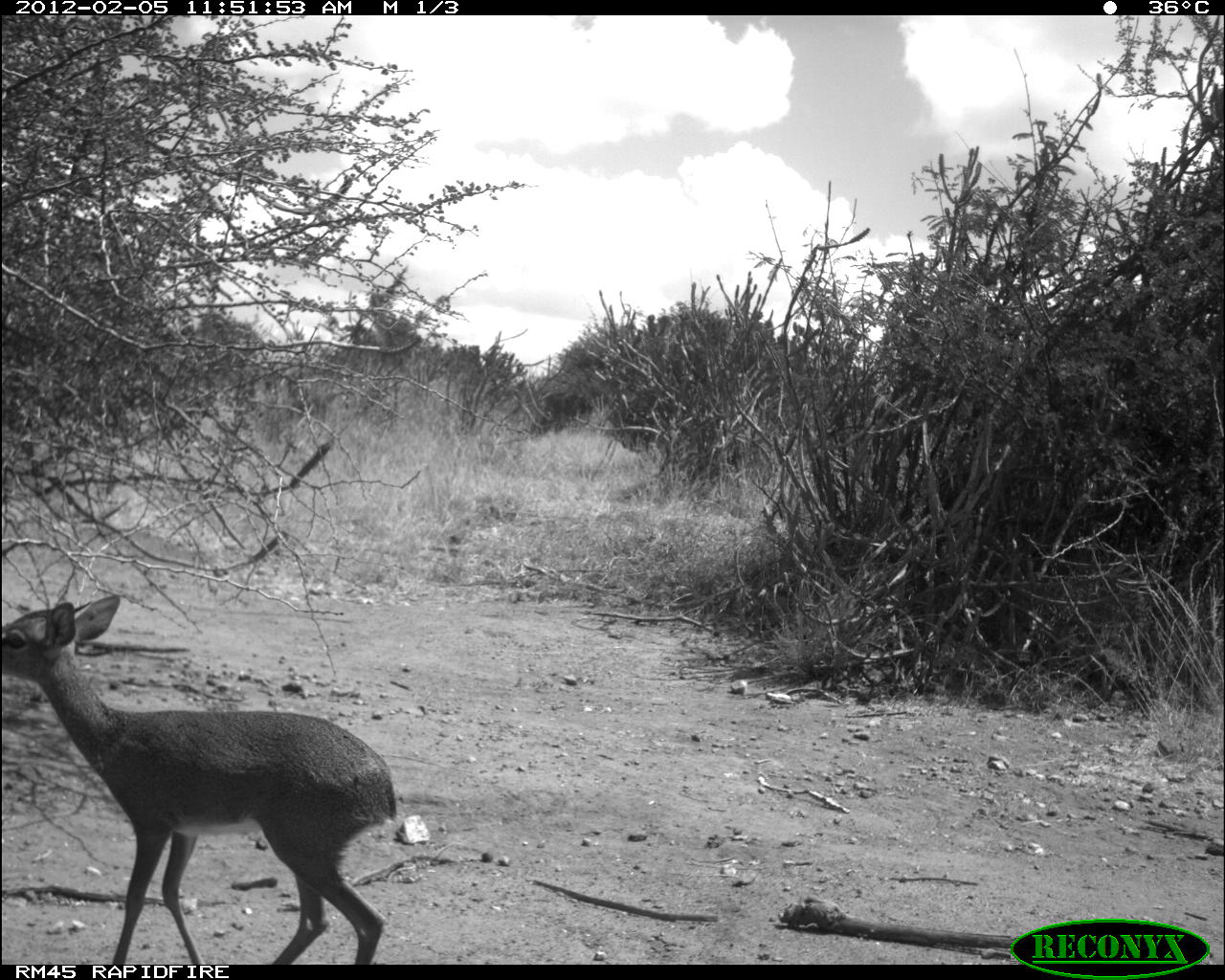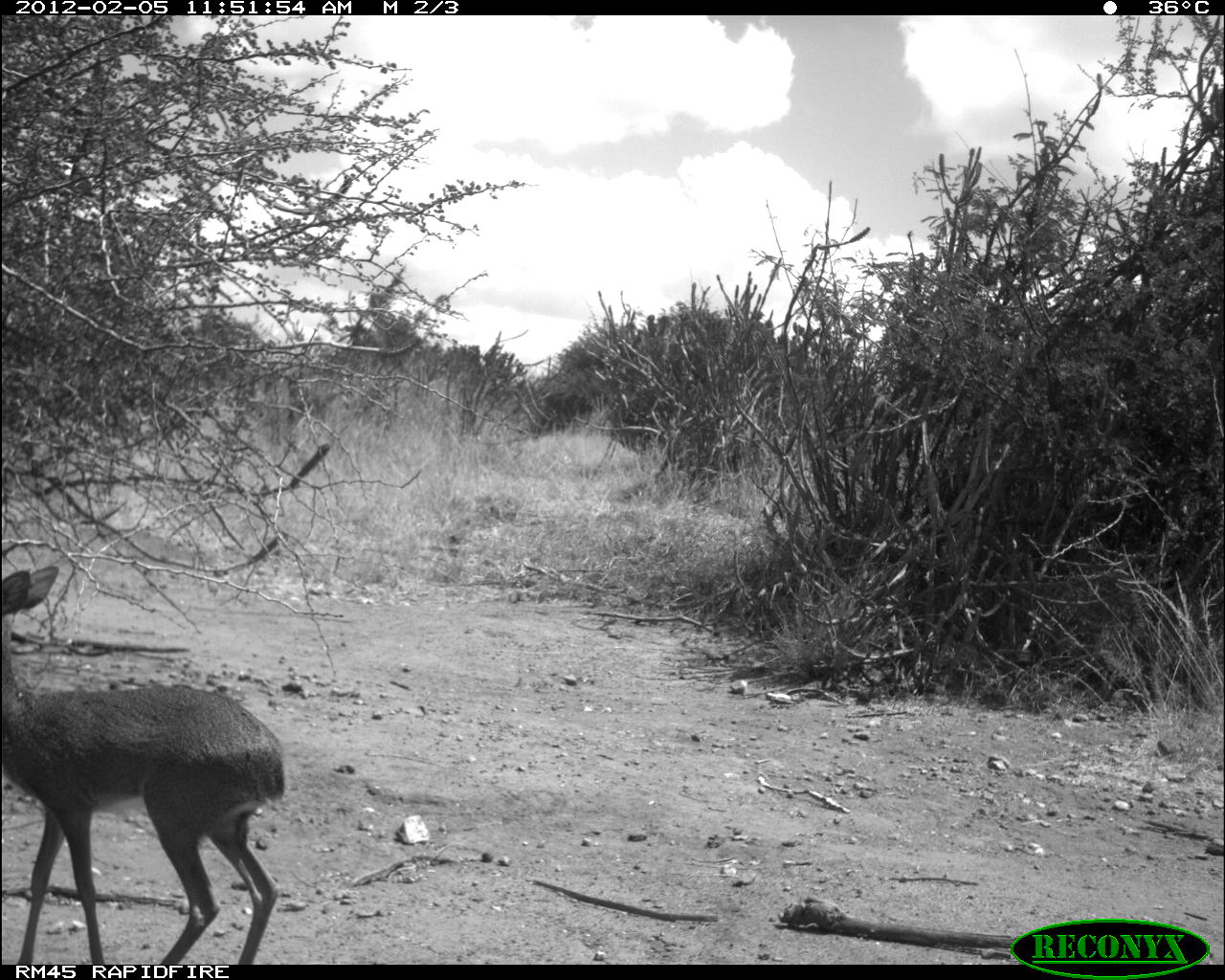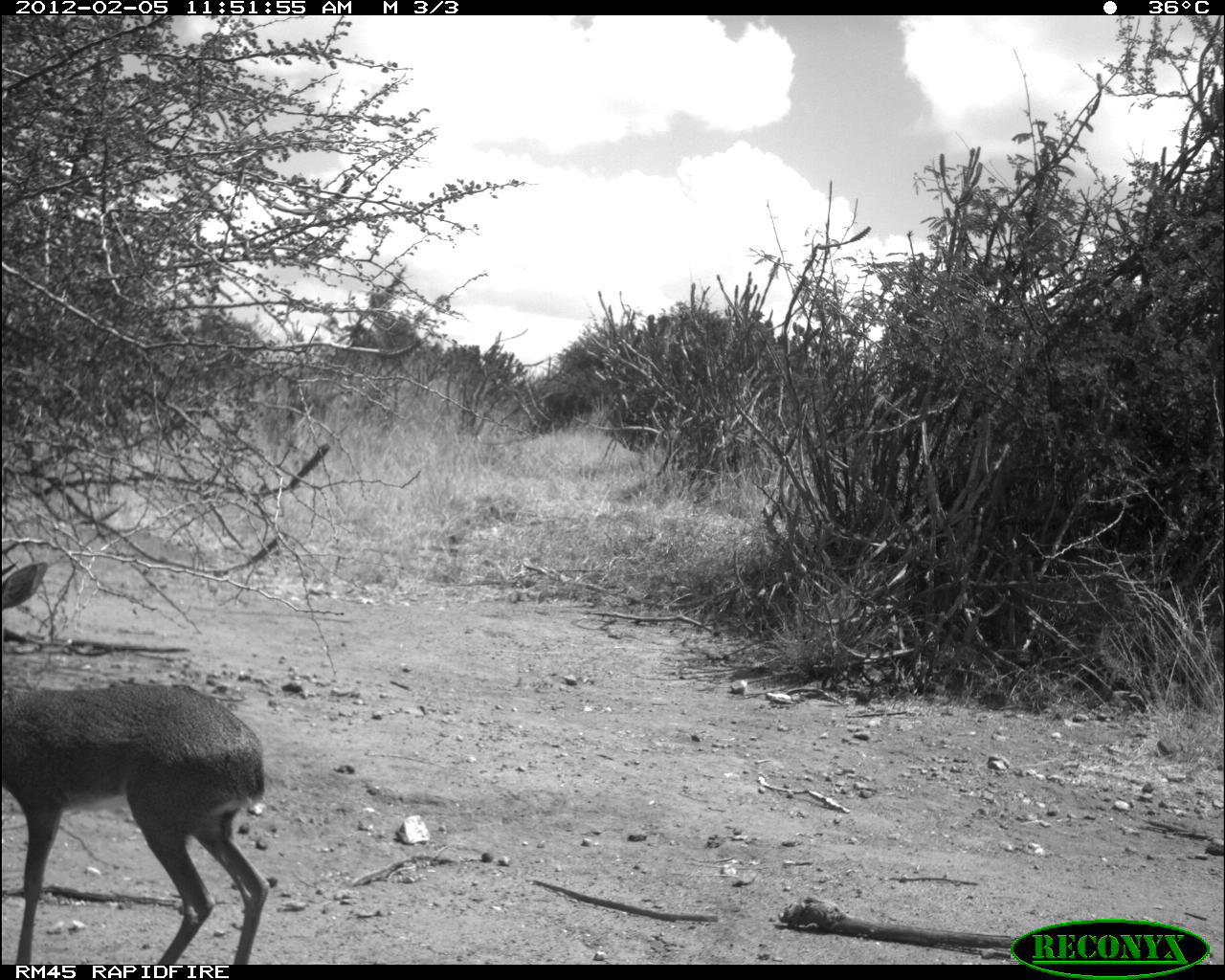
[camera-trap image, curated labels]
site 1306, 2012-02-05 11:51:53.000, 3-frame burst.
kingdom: Animalia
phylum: Chordata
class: Mammalia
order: Artiodactyla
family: Bovidae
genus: Madoqua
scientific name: Madoqua guentheri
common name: günther's dik-dik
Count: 1.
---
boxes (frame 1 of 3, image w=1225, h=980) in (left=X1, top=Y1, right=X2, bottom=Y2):
madoqua guentheri: (left=3, top=595, right=395, bottom=964)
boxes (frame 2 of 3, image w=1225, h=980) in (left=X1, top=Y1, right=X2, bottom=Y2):
madoqua guentheri: (left=1, top=565, right=285, bottom=963)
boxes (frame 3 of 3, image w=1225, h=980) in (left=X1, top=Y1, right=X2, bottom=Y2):
madoqua guentheri: (left=1, top=543, right=268, bottom=964)